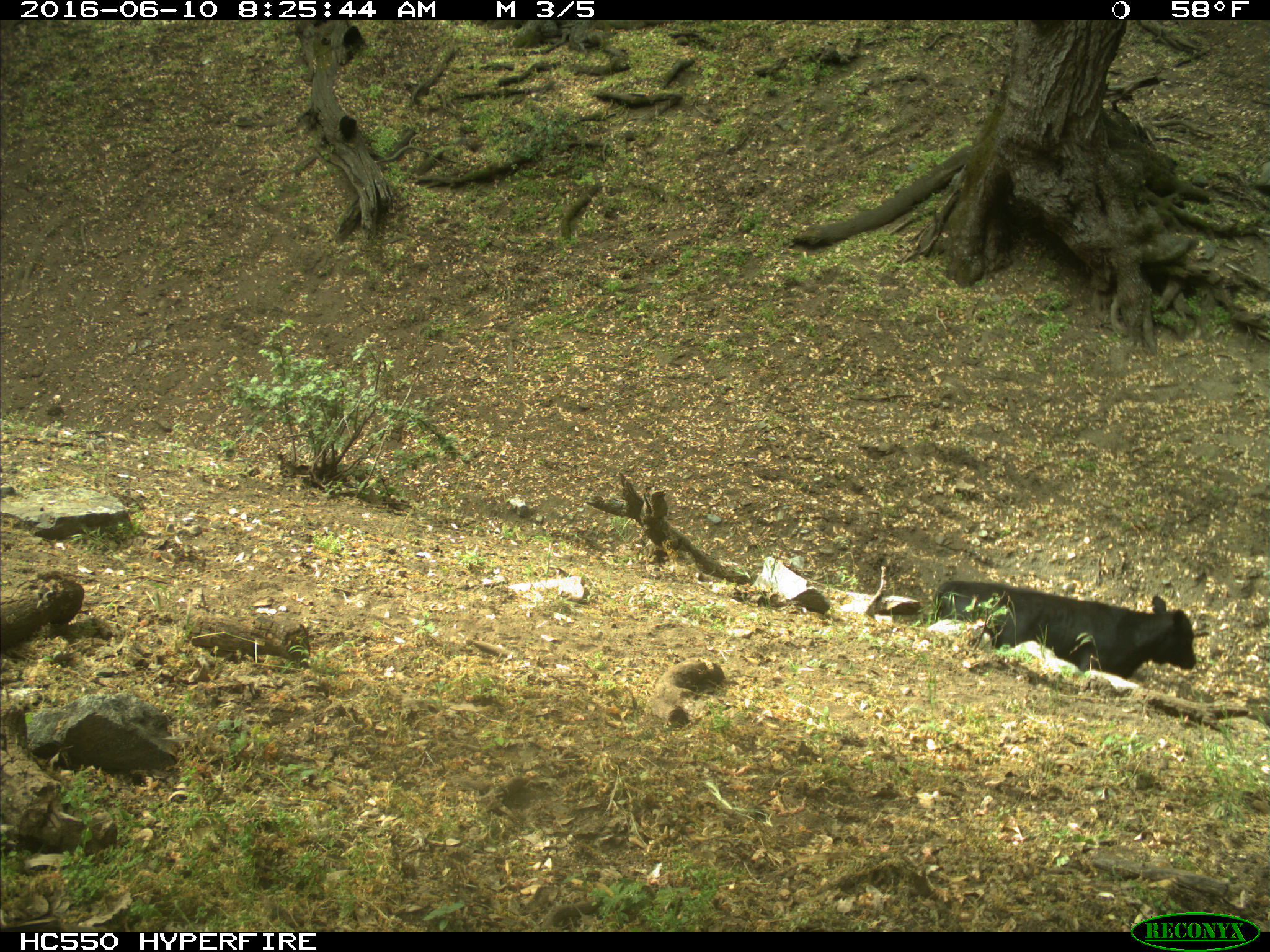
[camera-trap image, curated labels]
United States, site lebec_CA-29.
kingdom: Animalia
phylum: Chordata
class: Mammalia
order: Artiodactyla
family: Bovidae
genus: Bos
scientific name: Bos taurus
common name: domestic cow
Bos taurus (domestic cow).